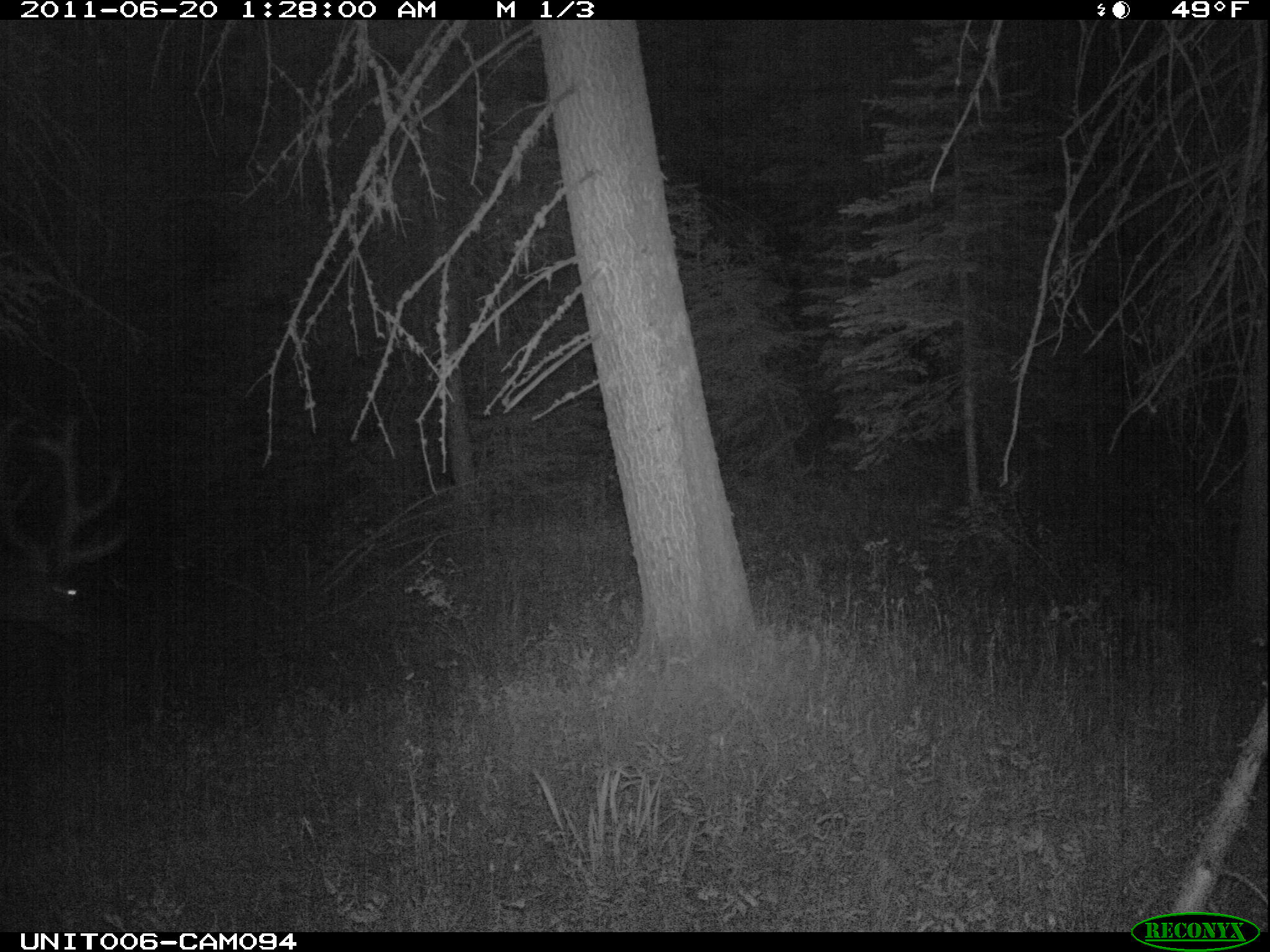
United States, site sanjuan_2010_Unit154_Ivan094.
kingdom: Animalia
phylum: Chordata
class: Mammalia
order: Artiodactyla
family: Cervidae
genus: Cervus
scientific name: Cervus elaphus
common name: red deer